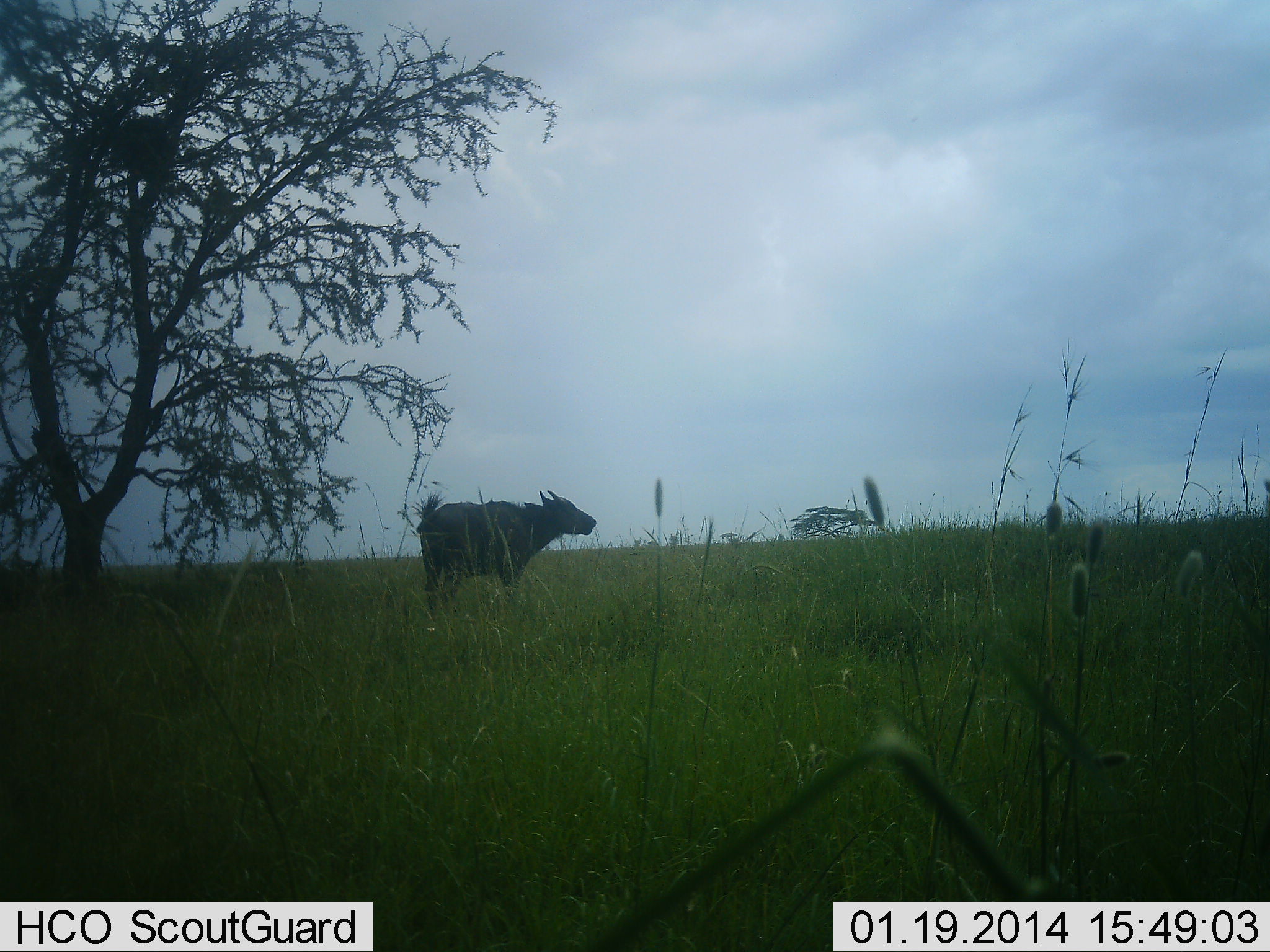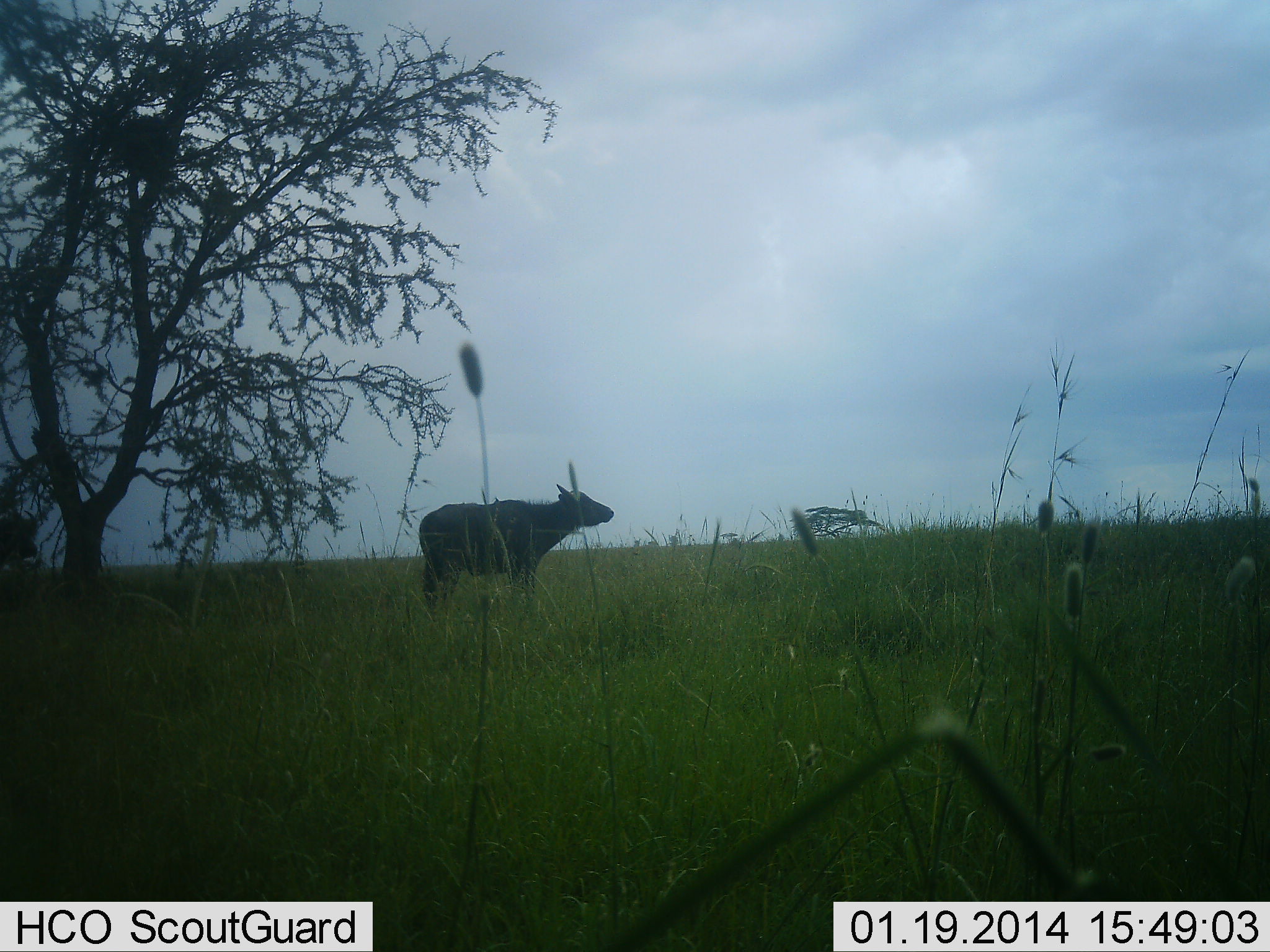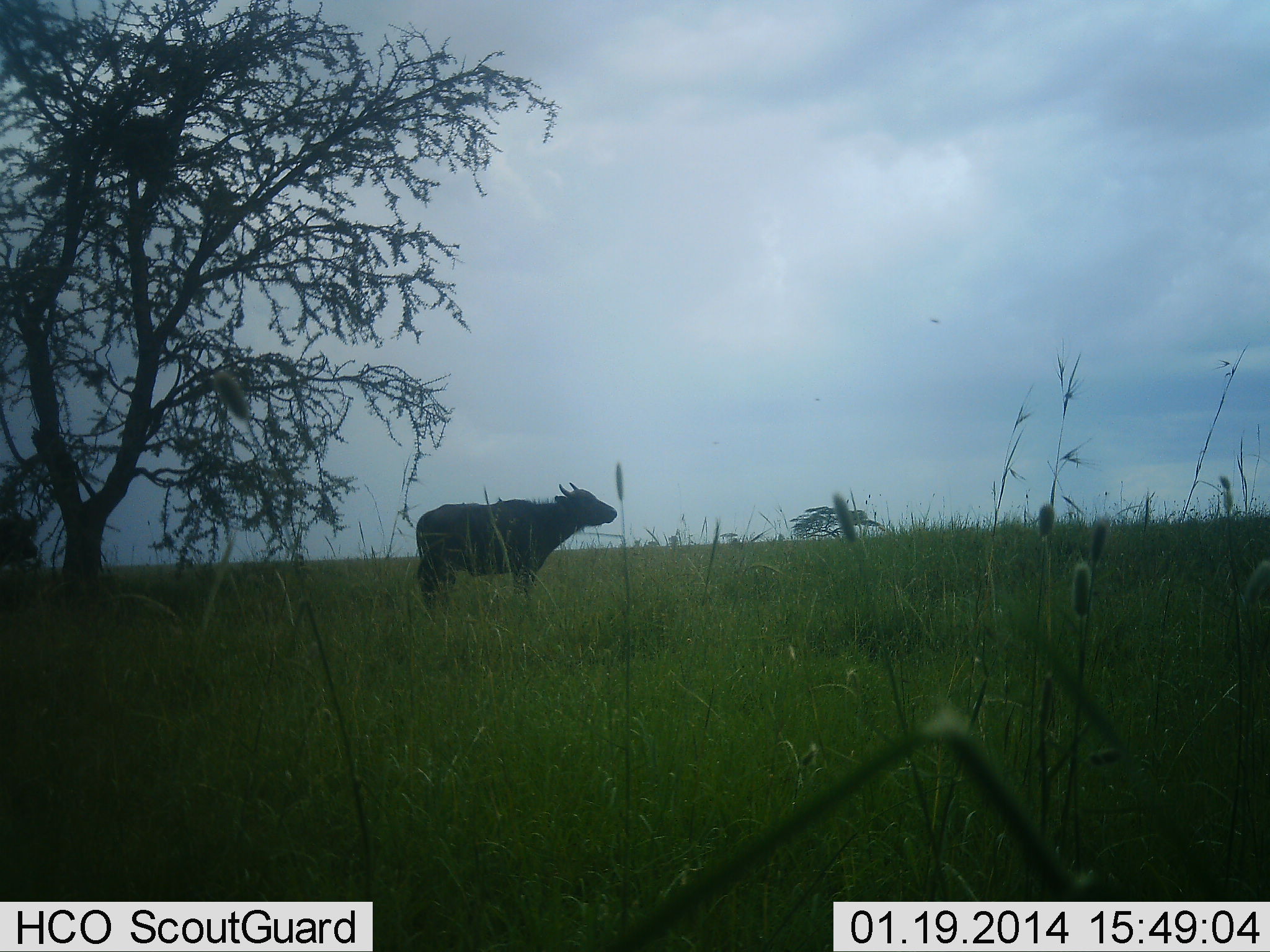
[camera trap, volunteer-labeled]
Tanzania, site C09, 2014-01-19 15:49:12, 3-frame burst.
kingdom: Animalia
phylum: Chordata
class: Mammalia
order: Artiodactyla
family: Bovidae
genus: Syncerus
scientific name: Syncerus caffer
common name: cape buffalo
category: buffalo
Buffalo (cape buffalo) (Syncerus caffer), count 2. Behavior (volunteer vote fractions): standing 90%, resting 0%, moving 40%, interacting 0%. Young present (vote fraction): 0%. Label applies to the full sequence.